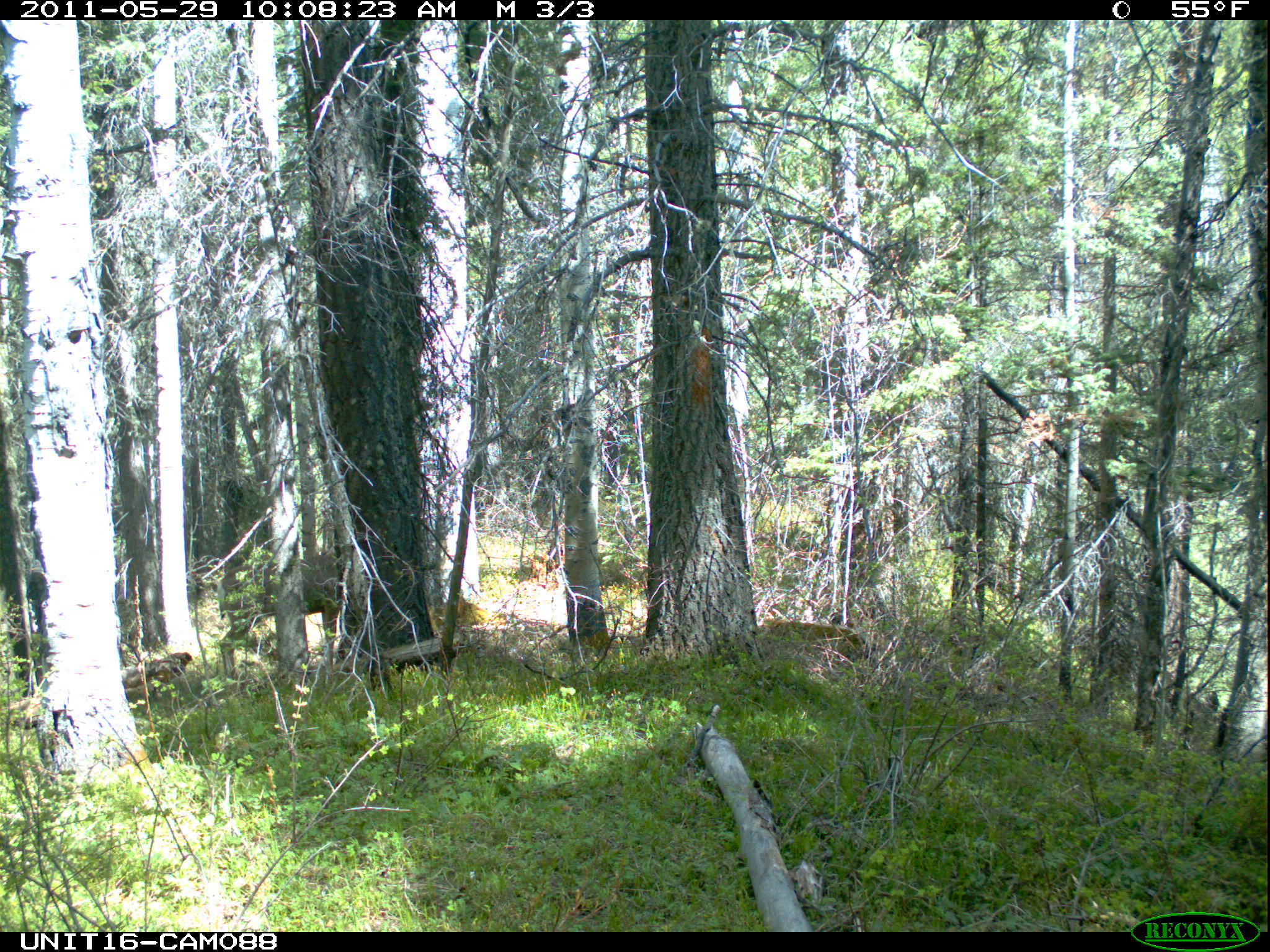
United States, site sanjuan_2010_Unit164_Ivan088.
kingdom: Animalia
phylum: Chordata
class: Mammalia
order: Artiodactyla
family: Cervidae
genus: Odocoileus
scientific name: Odocoileus hemionus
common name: mule deer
Odocoileus hemionus (mule deer).